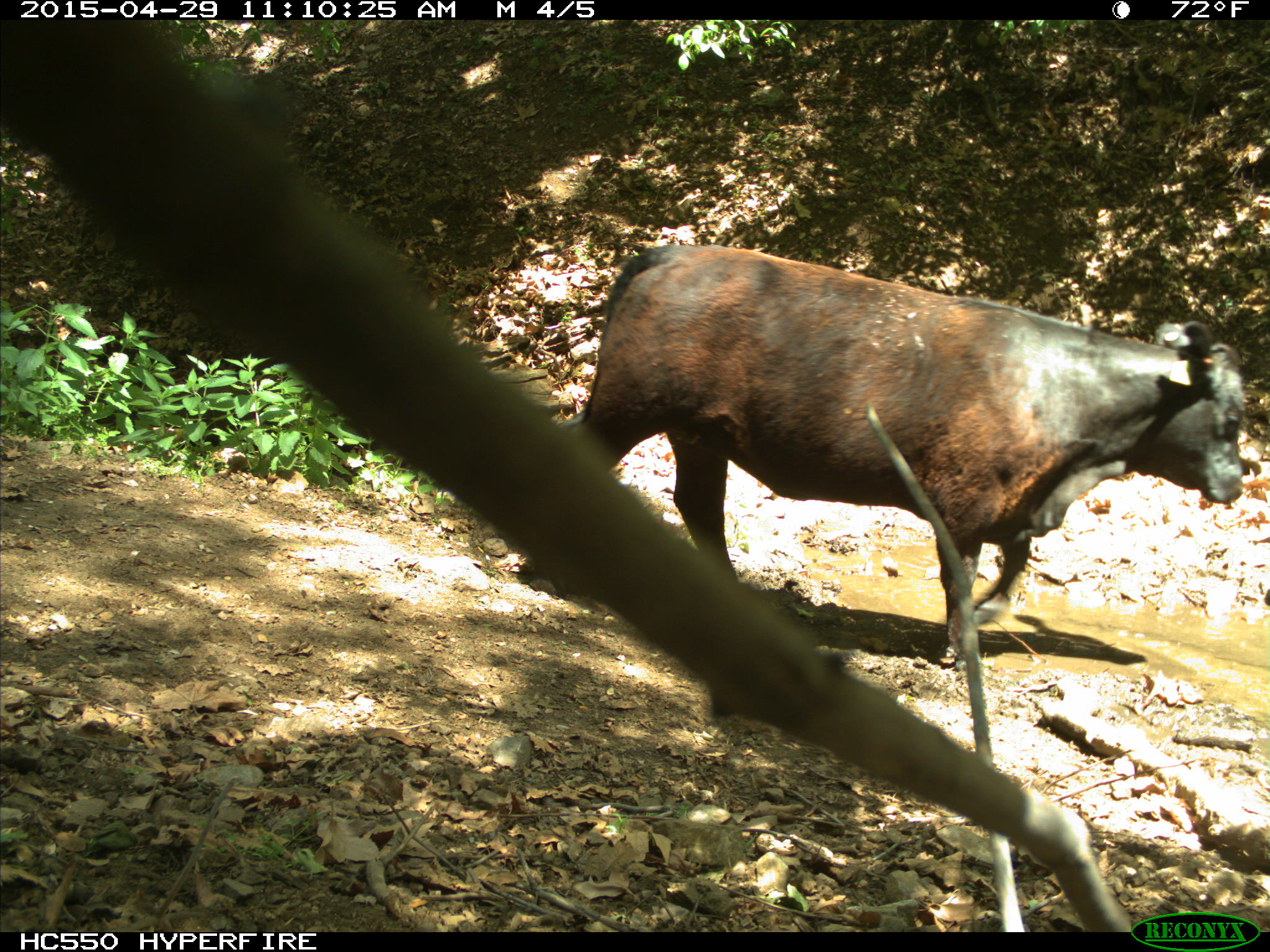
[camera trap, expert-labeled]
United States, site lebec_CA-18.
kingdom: Animalia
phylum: Chordata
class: Mammalia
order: Artiodactyla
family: Bovidae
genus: Bos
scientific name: Bos taurus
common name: domestic cow